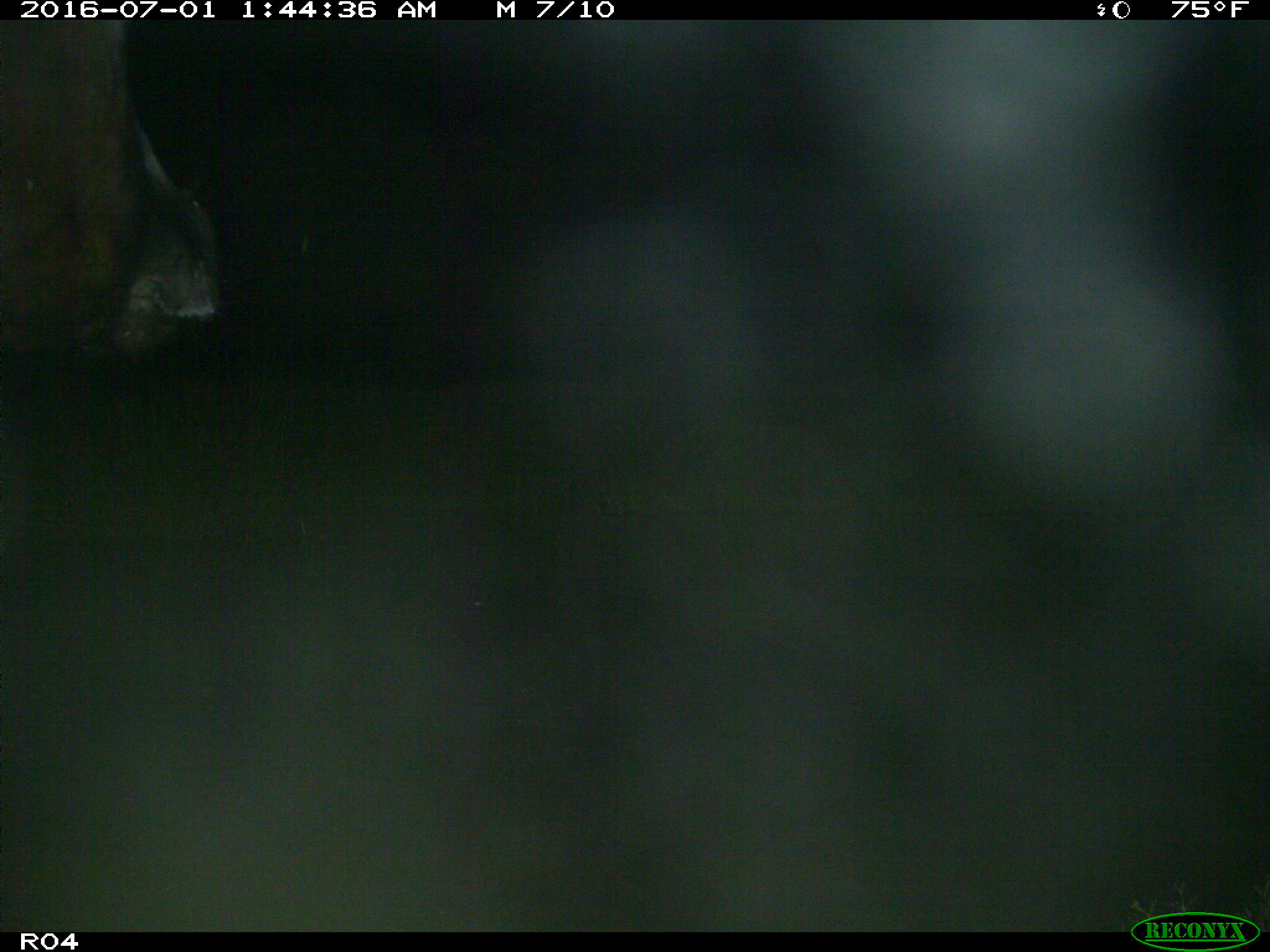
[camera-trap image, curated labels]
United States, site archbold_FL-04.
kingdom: Animalia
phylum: Chordata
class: Mammalia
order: Artiodactyla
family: Bovidae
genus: Bos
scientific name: Bos taurus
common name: domestic cow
Bos taurus (domestic cow).